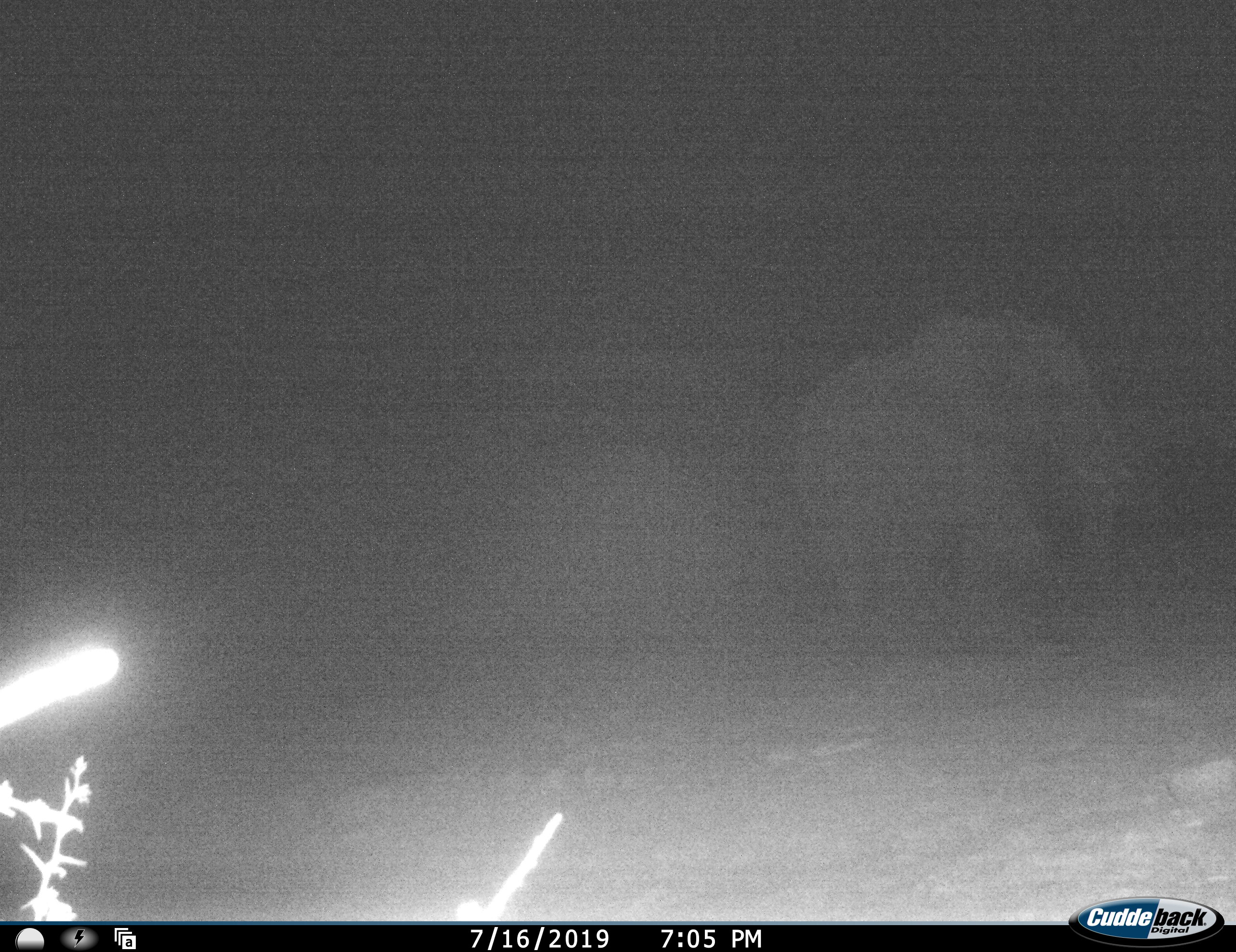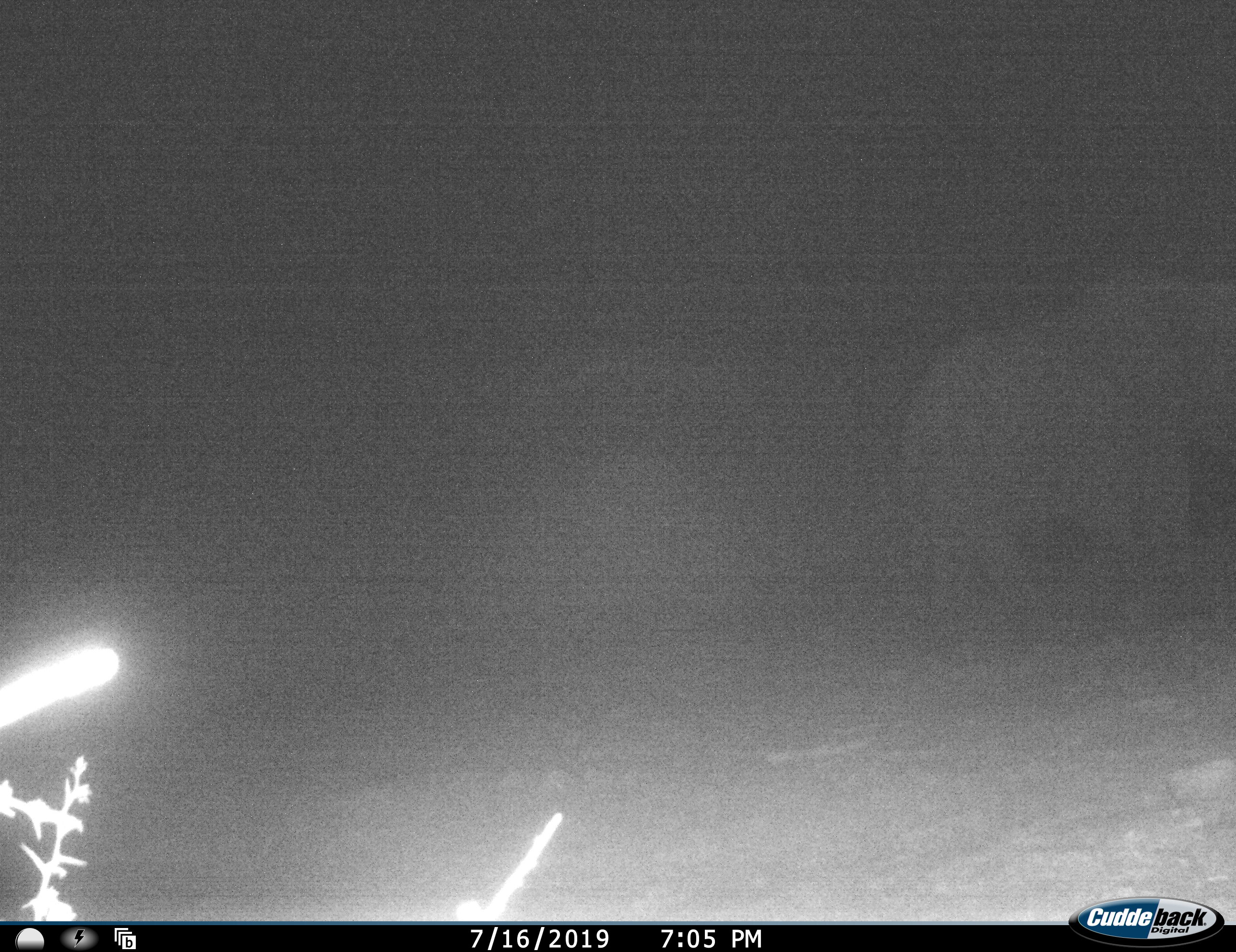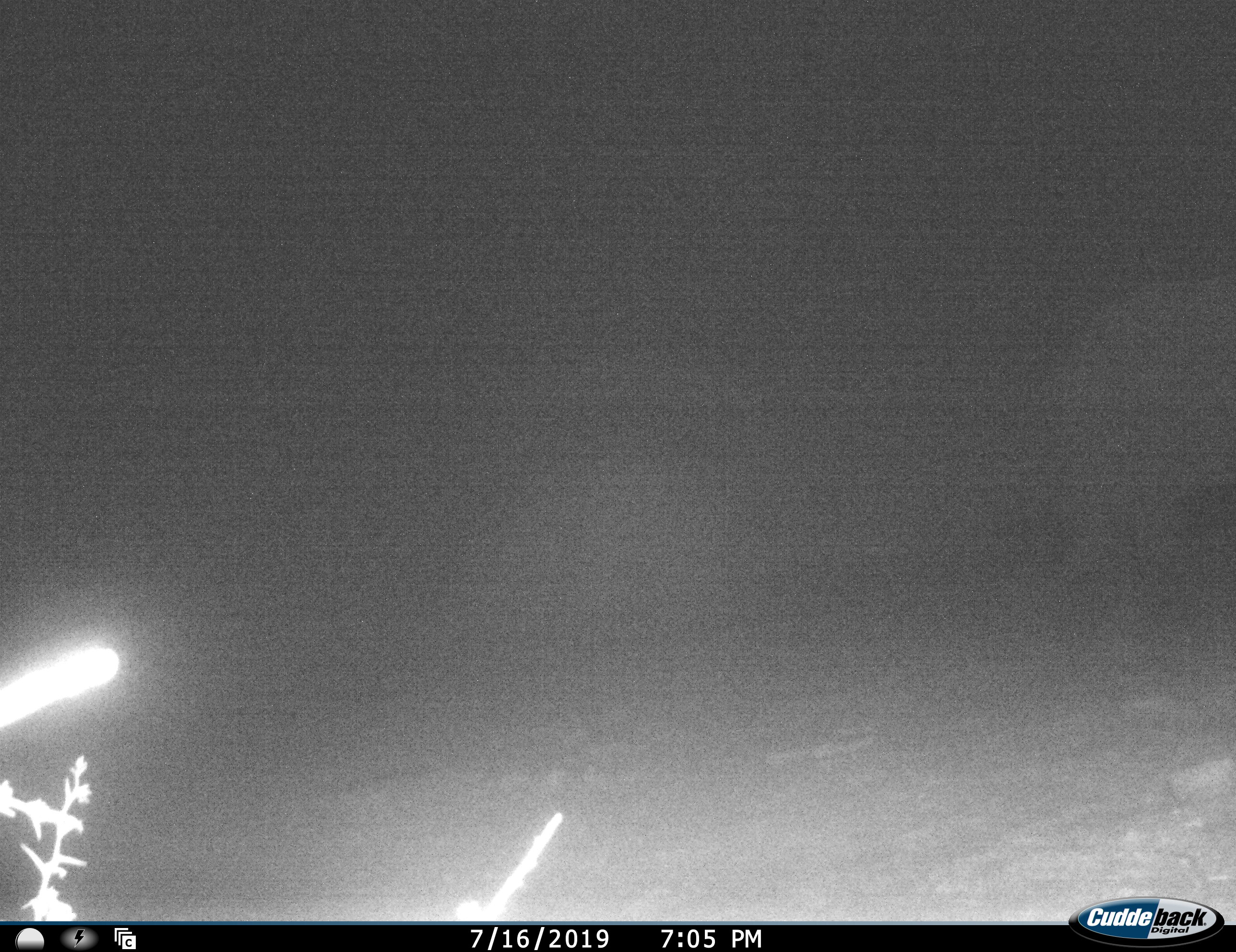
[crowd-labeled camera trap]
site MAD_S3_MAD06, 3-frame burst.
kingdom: Animalia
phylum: Chordata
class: Mammalia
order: Proboscidea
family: Elephantidae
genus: Loxodonta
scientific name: Loxodonta africana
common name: african bush elephant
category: elephant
Elephant (african bush elephant) (Loxodonta africana), count 1. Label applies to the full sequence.